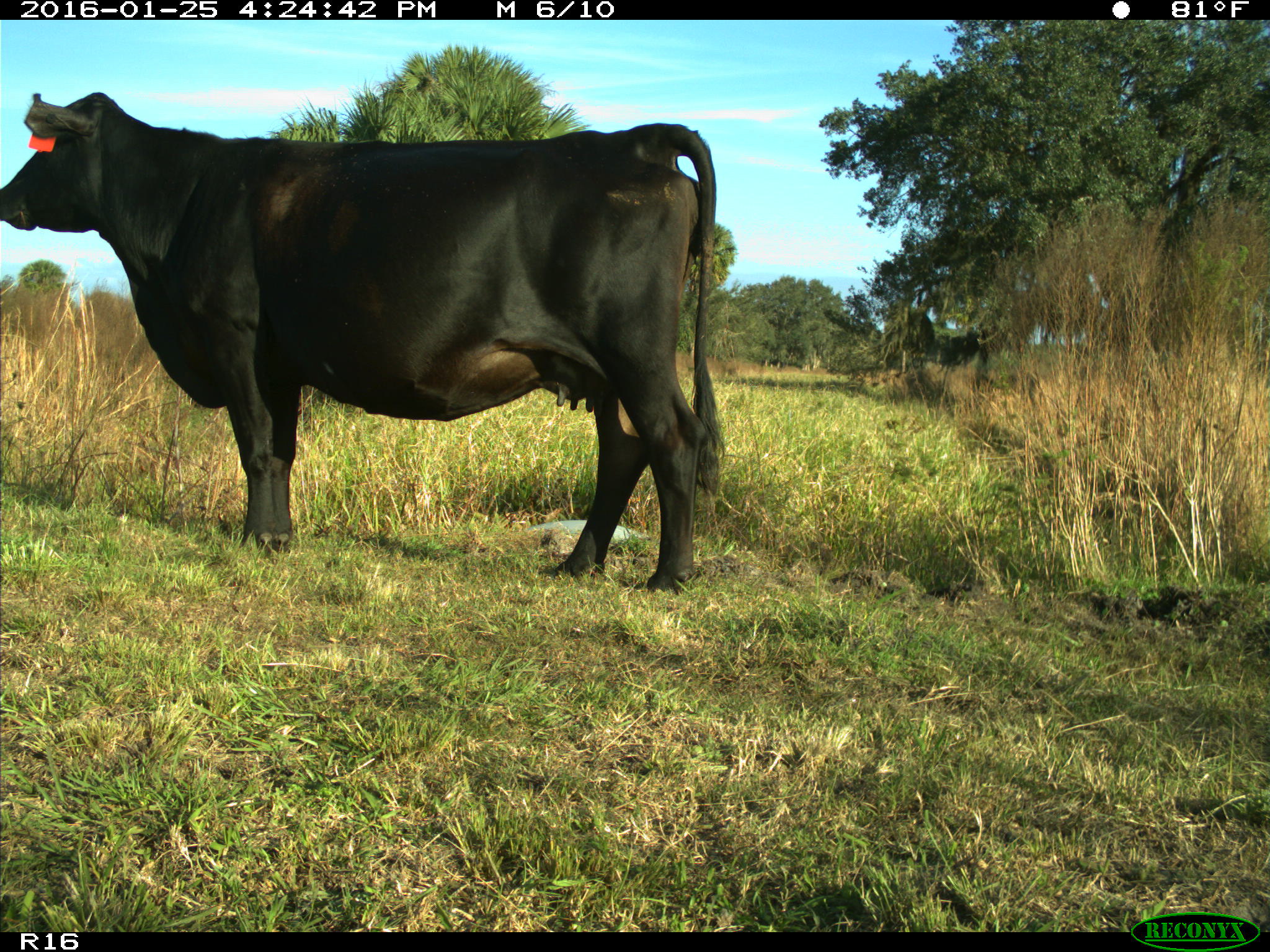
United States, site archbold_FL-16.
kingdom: Animalia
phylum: Chordata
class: Mammalia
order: Artiodactyla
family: Bovidae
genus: Bos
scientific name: Bos taurus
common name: domestic cow